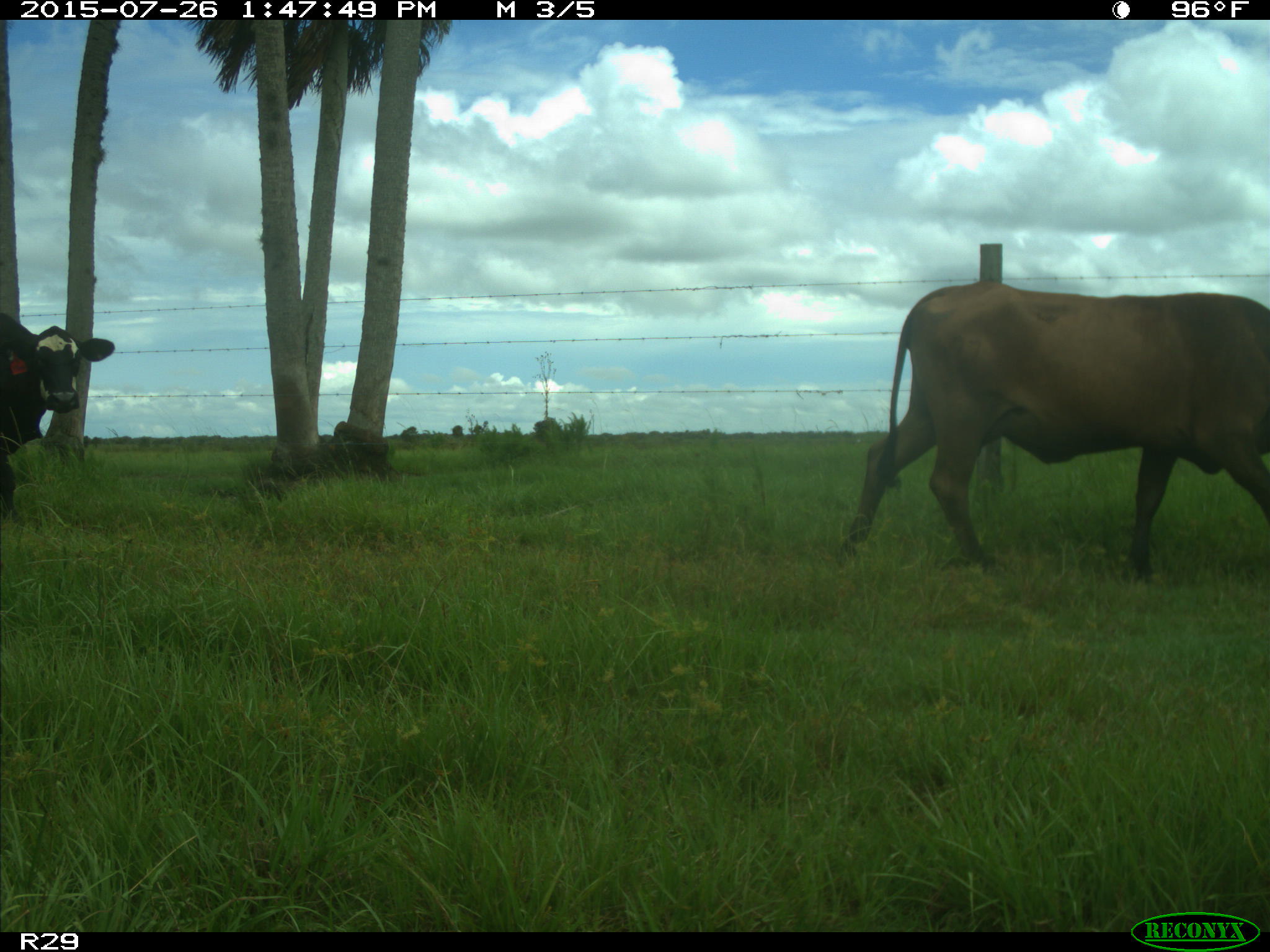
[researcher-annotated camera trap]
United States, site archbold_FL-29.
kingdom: Animalia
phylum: Chordata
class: Mammalia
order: Artiodactyla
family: Bovidae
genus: Bos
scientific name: Bos taurus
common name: domestic cow